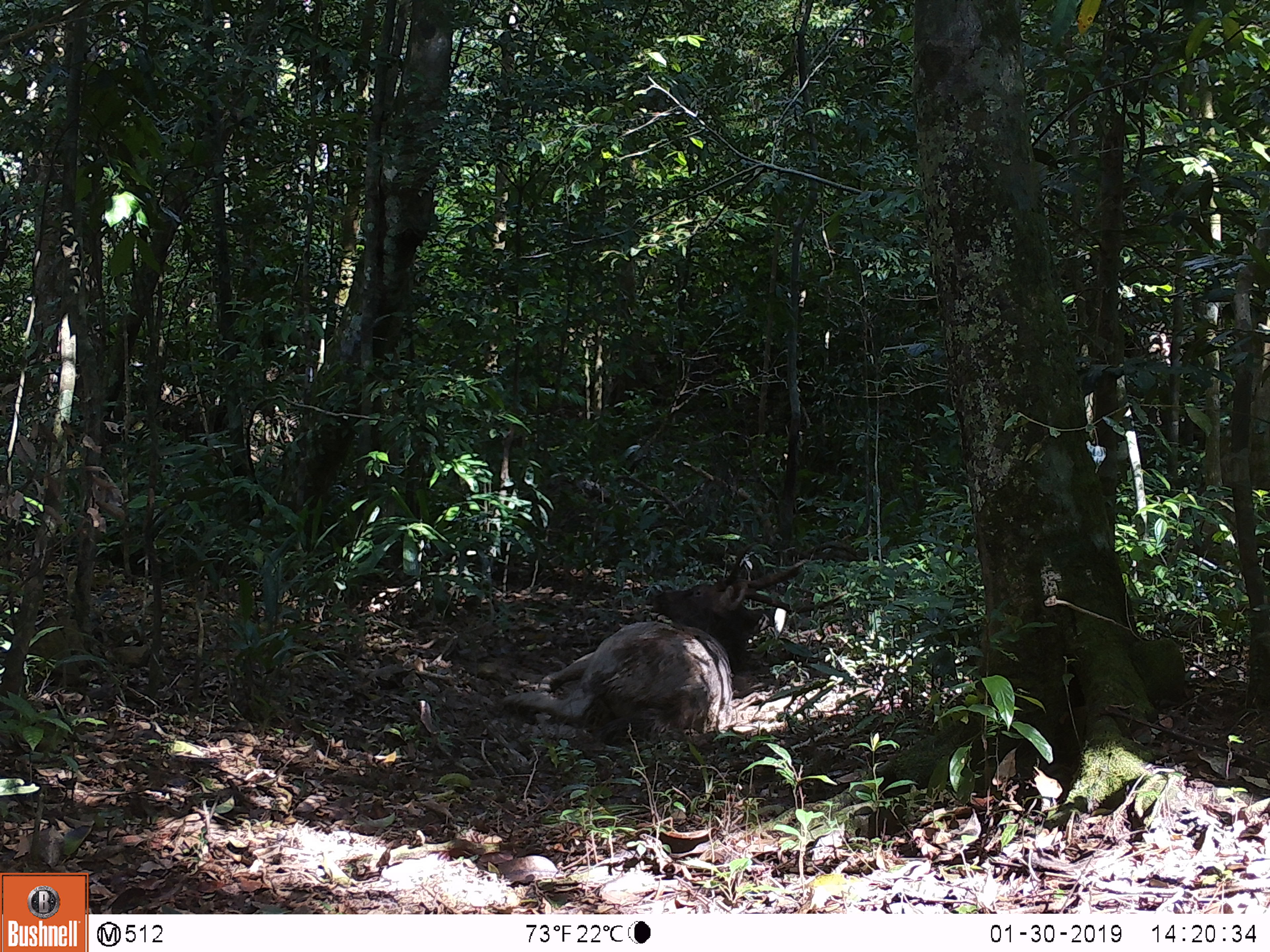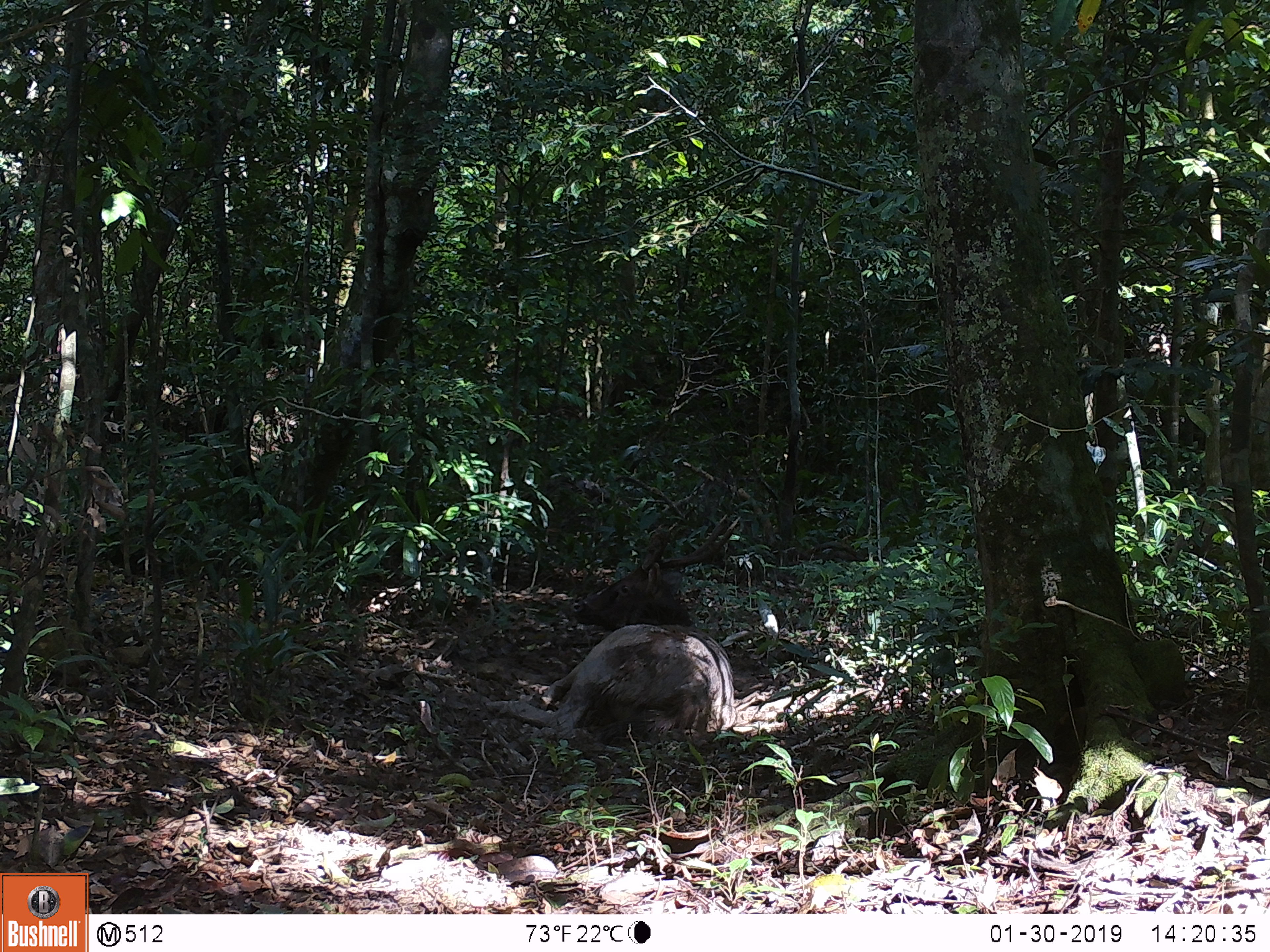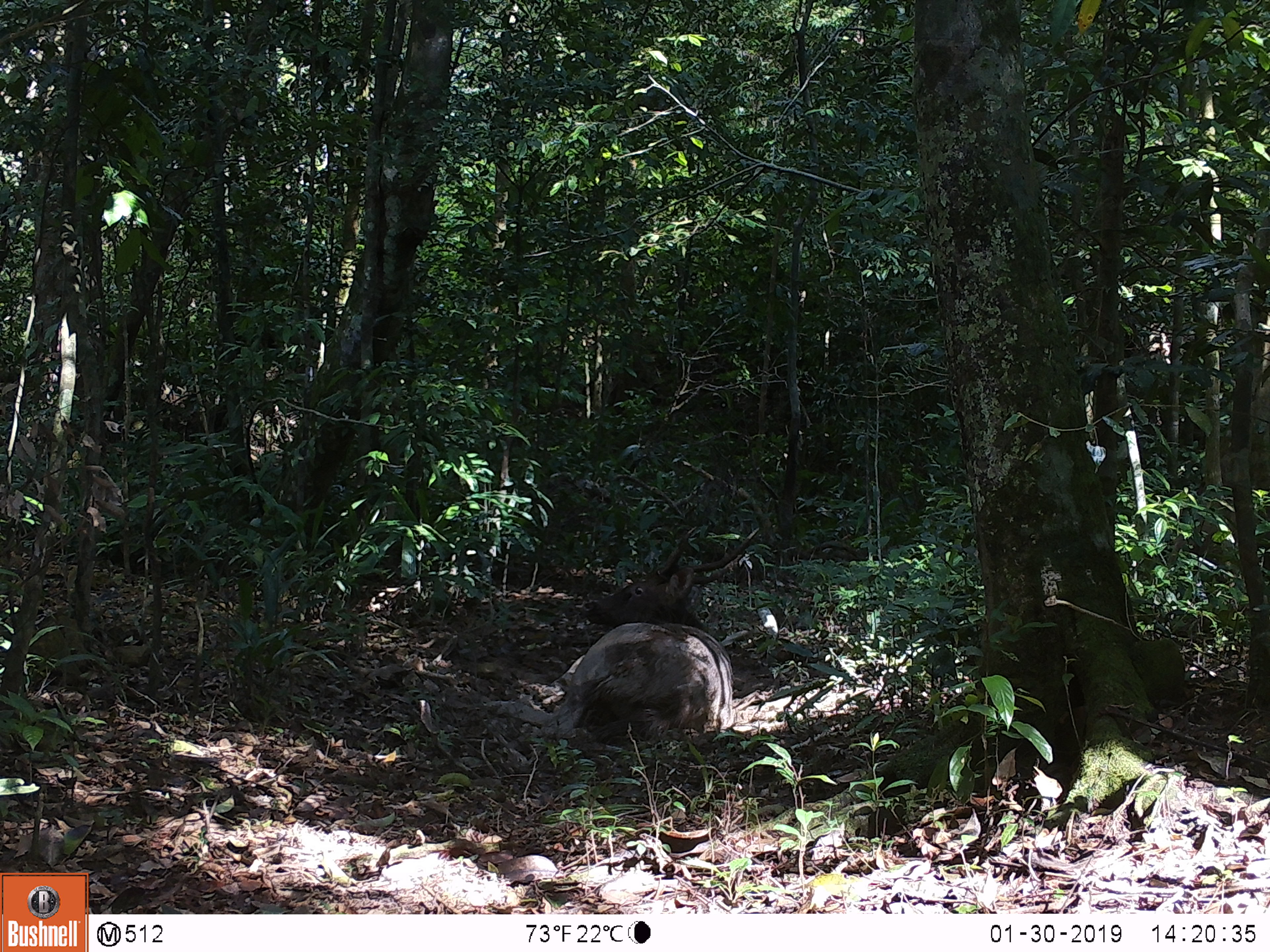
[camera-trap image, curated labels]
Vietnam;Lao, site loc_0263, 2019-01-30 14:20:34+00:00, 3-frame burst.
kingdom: Animalia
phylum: Chordata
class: Mammalia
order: Artiodactyla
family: Cervidae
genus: Rusa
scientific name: Rusa unicolor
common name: sambar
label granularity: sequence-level